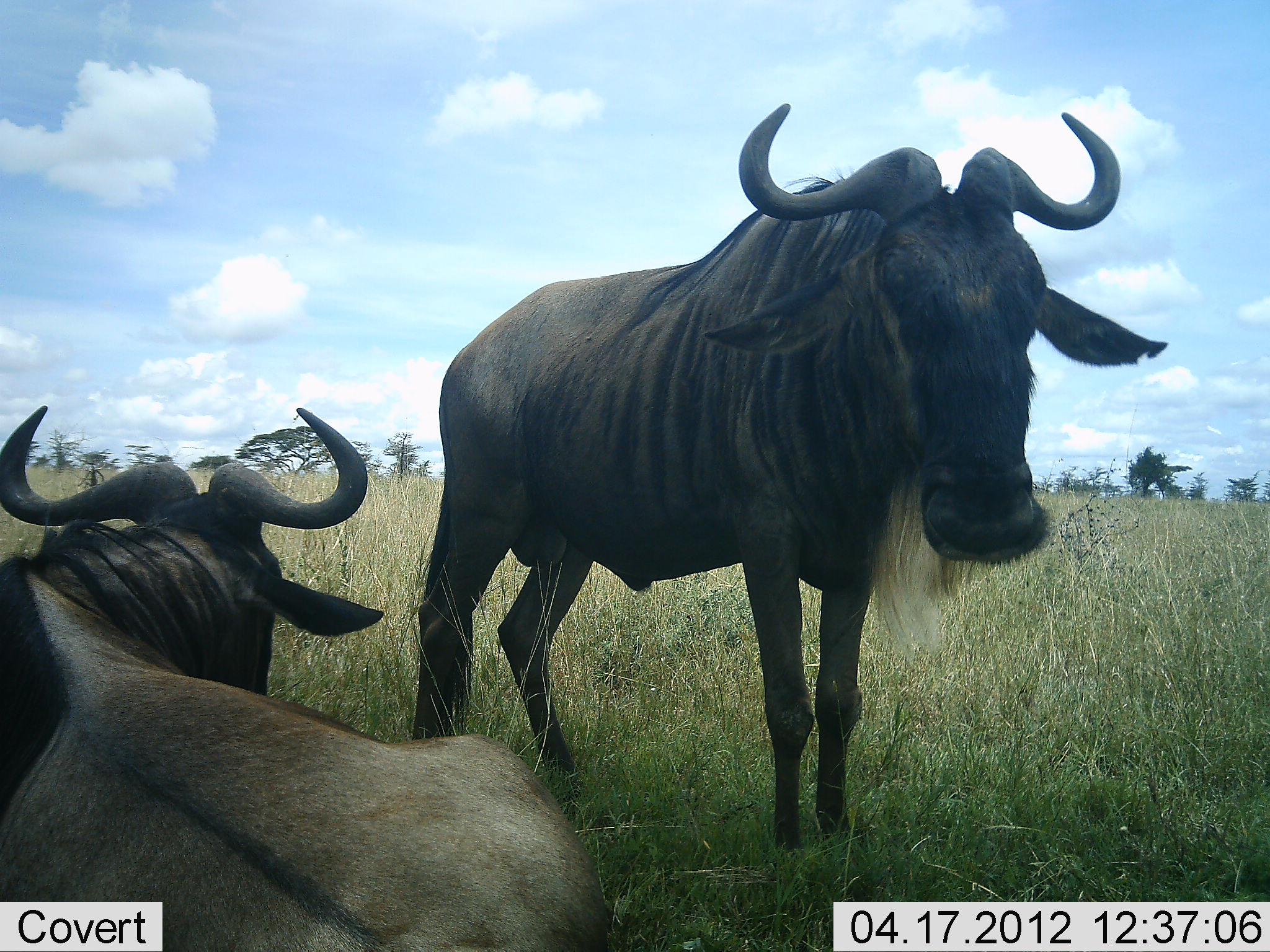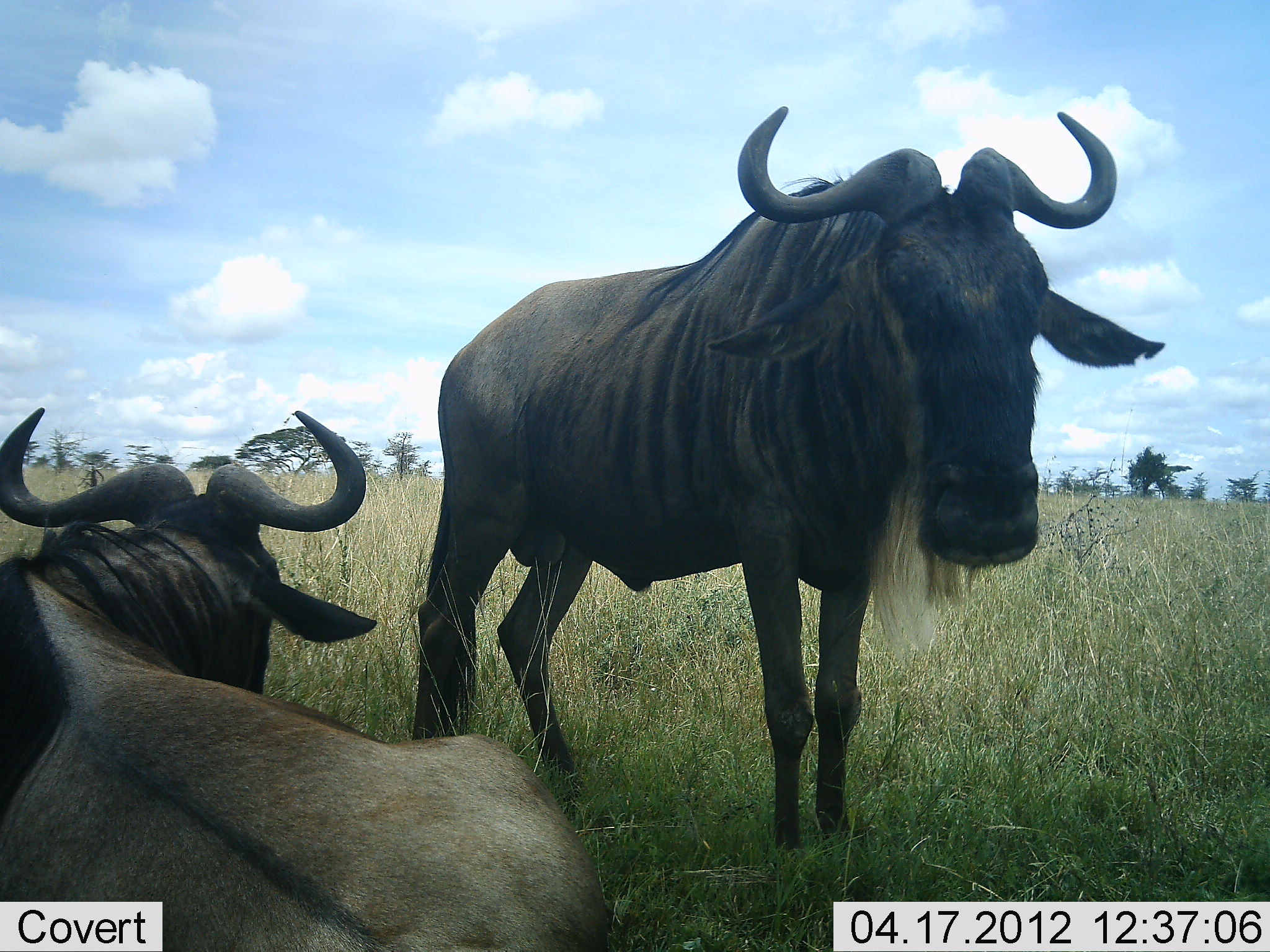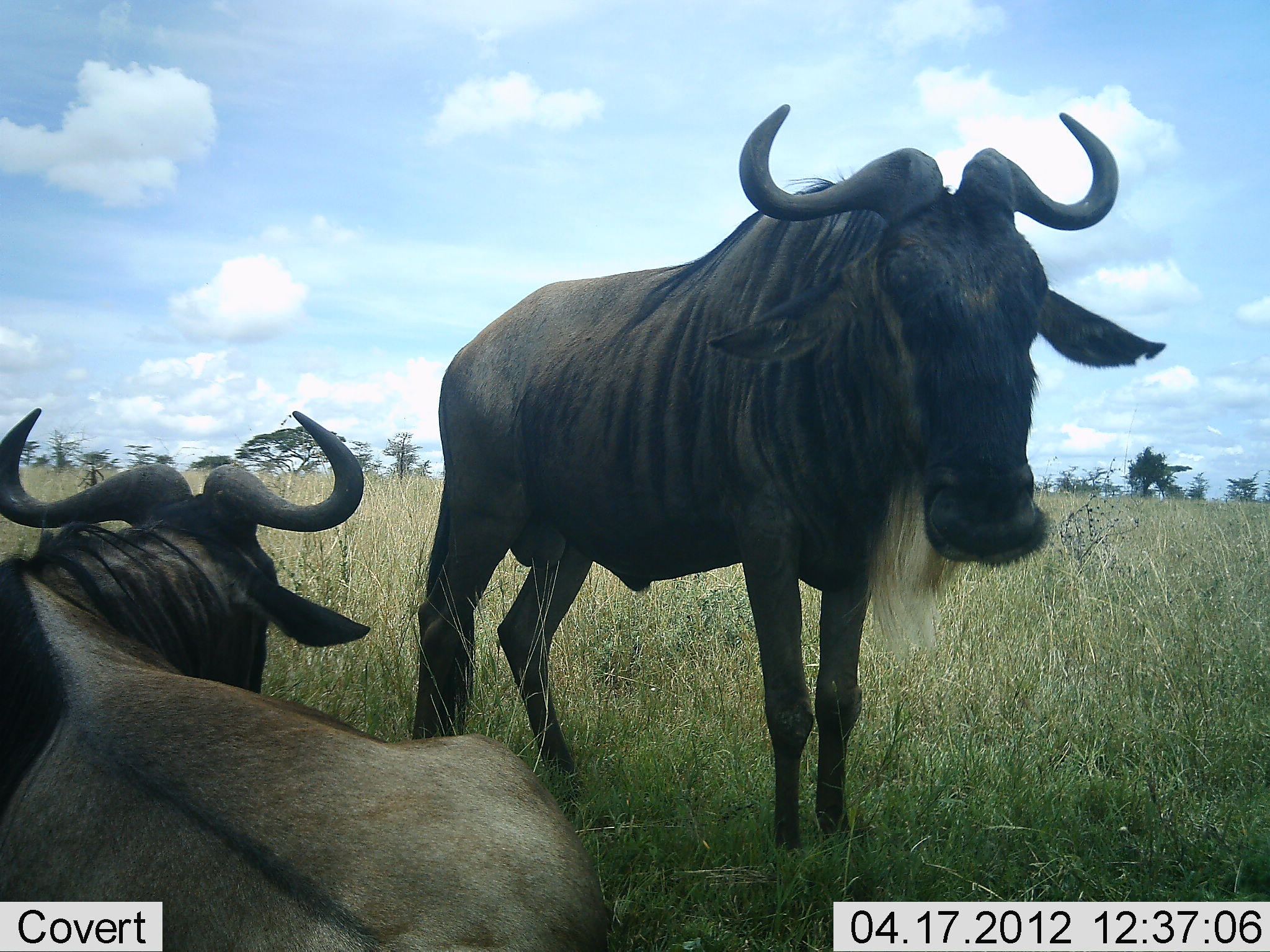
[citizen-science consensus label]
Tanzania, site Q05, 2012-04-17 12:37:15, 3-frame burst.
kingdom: Animalia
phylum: Chordata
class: Mammalia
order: Artiodactyla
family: Bovidae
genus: Connochaetes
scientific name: Connochaetes taurinus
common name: blue wildebeest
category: wildebeest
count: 2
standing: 67%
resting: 100%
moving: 7%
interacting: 0%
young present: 0%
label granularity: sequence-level